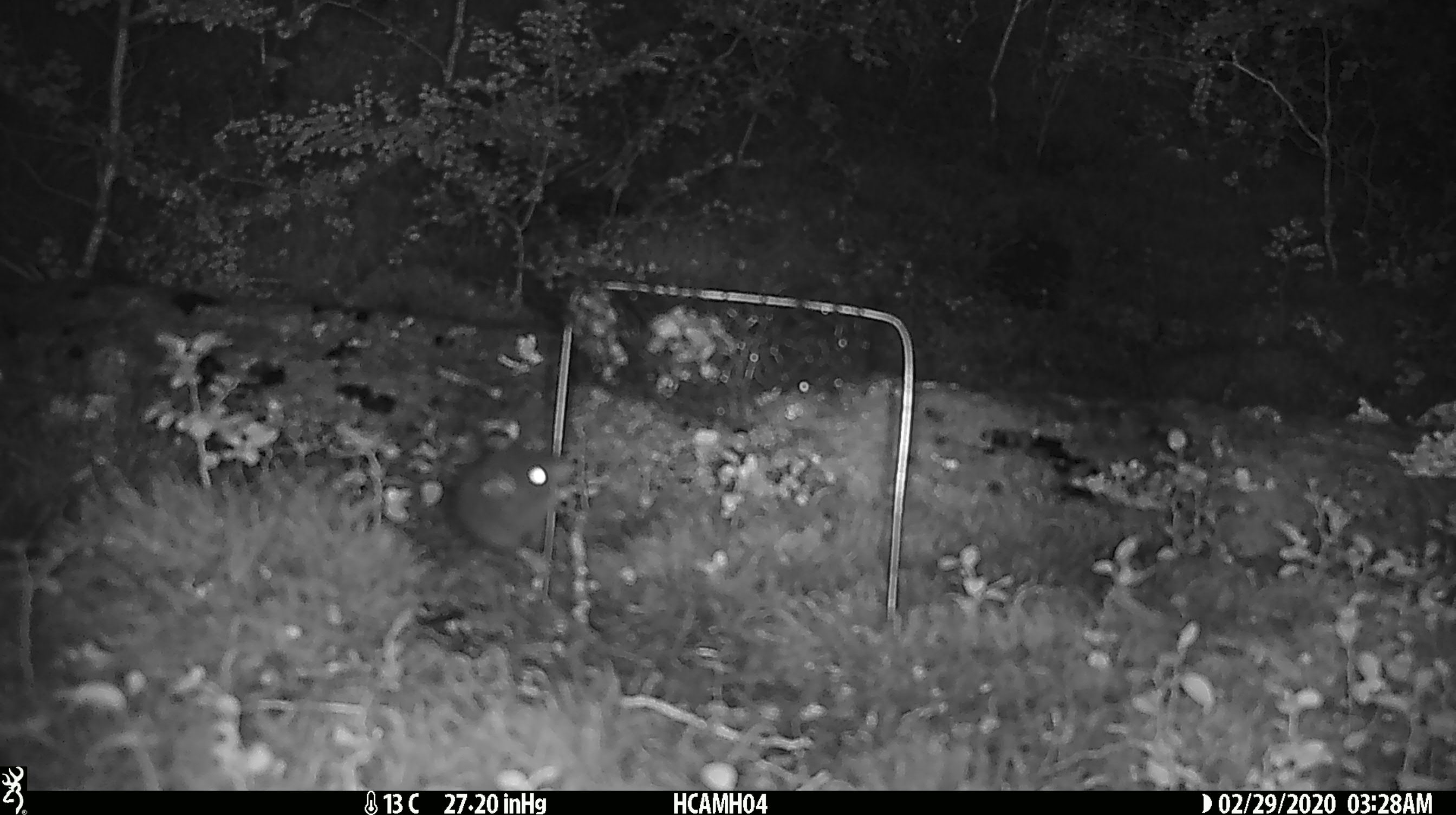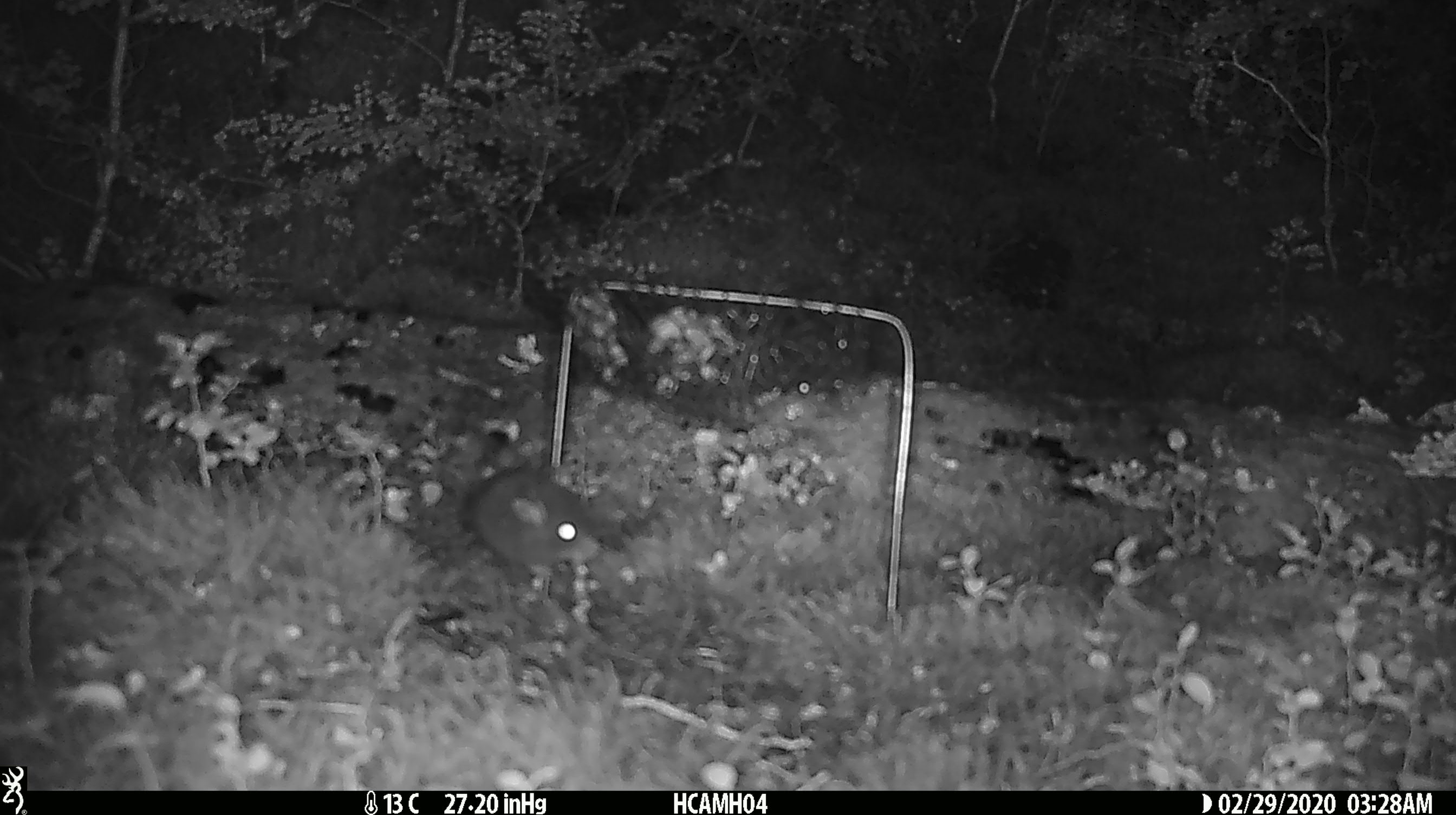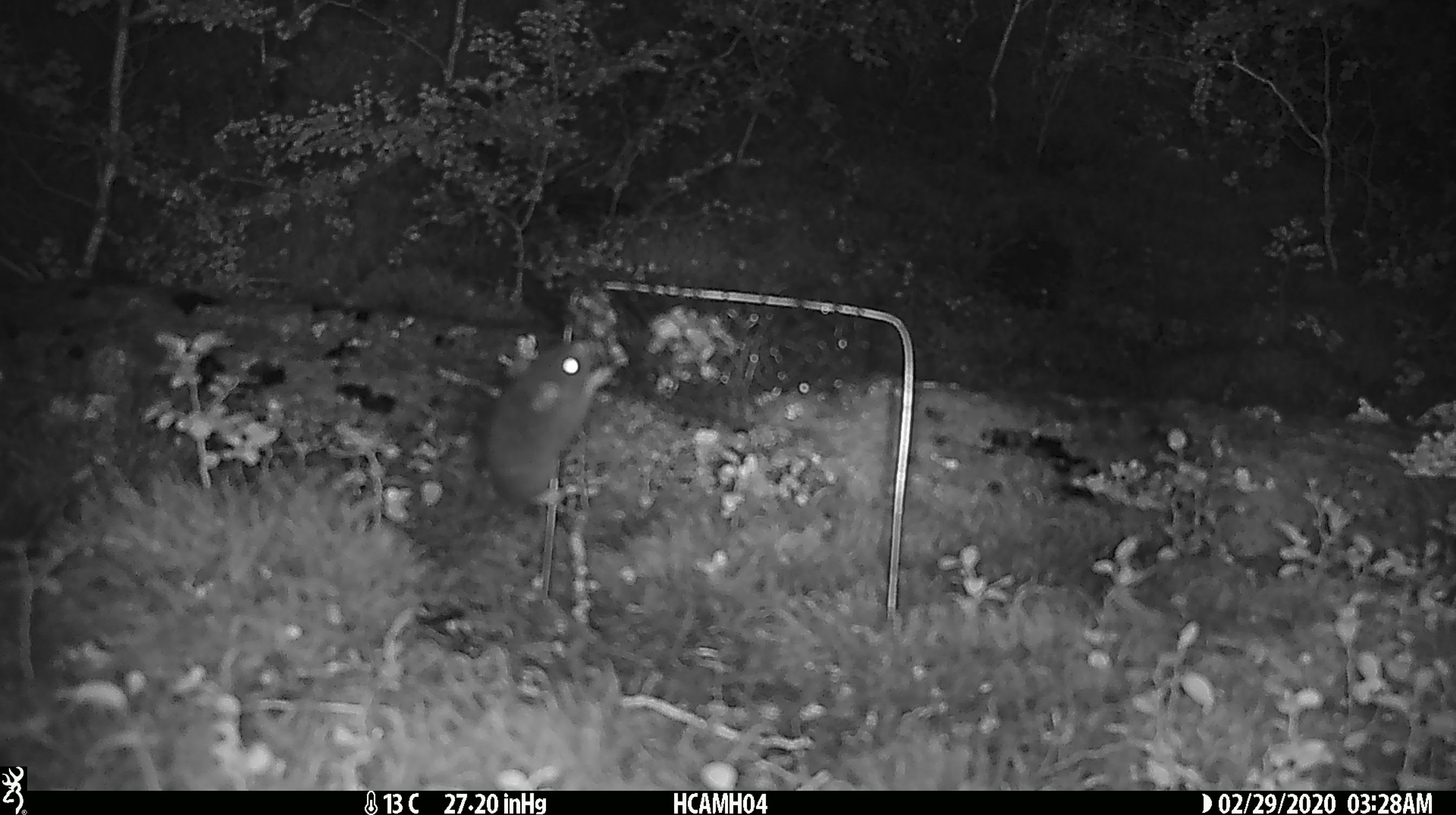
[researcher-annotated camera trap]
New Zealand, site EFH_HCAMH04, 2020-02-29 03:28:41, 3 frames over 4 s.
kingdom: Animalia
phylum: Chordata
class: Mammalia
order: Rodentia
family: Muridae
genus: Mus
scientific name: Mus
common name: mouse